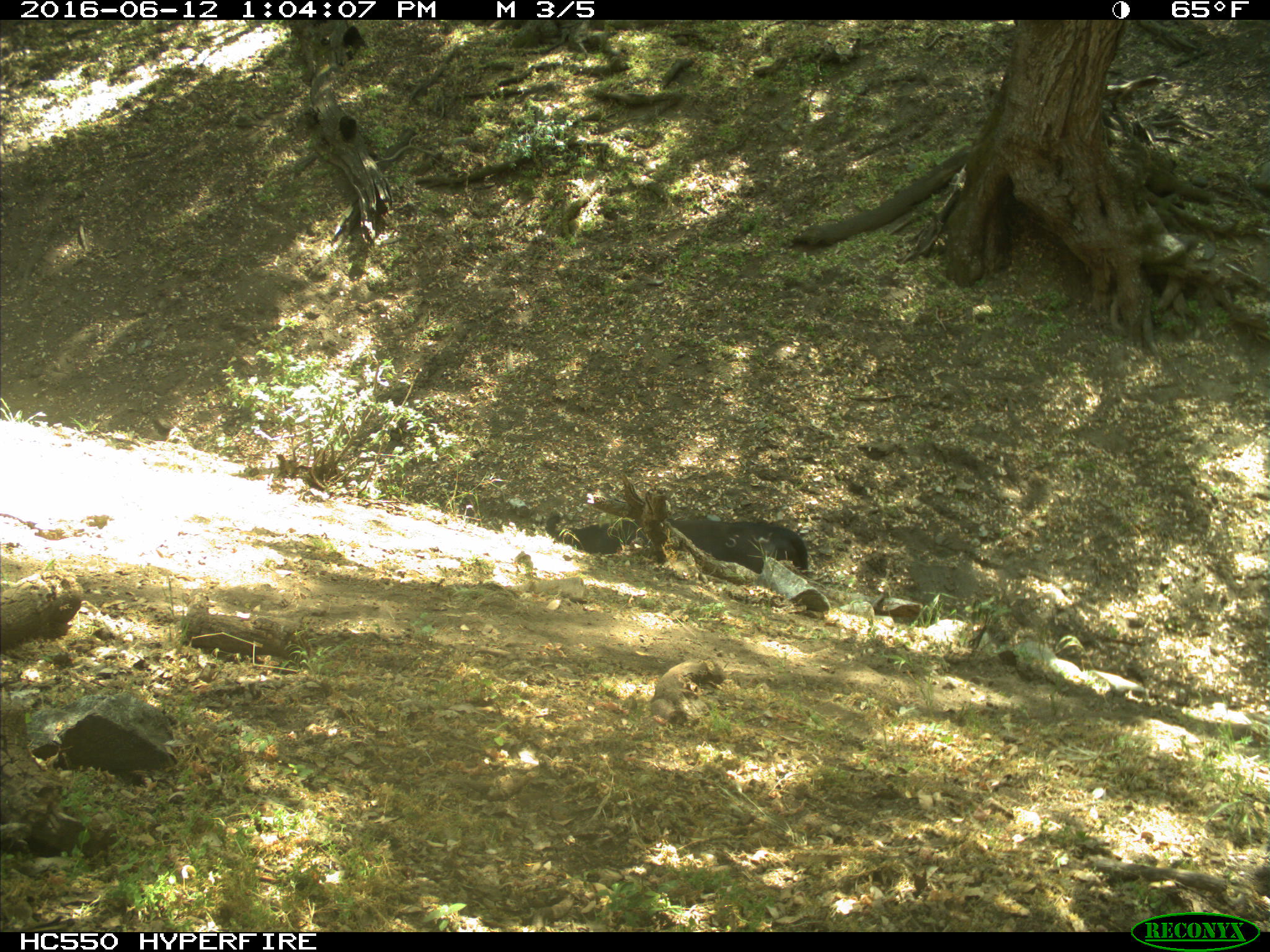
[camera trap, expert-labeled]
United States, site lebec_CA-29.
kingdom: Animalia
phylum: Chordata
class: Mammalia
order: Artiodactyla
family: Bovidae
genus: Bos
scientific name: Bos taurus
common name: domestic cow